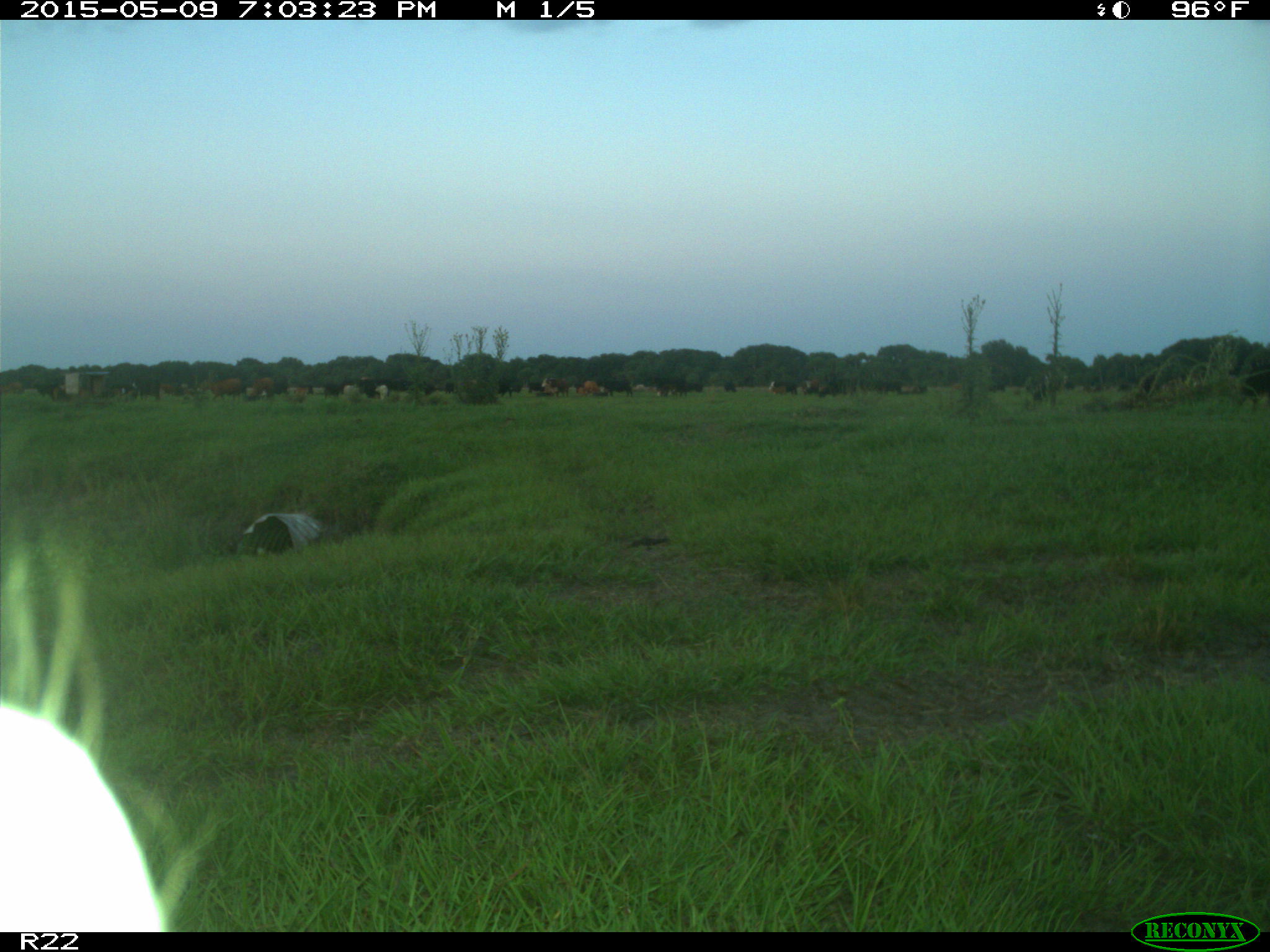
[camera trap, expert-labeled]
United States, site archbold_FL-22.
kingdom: Animalia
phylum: Chordata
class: Mammalia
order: Artiodactyla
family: Bovidae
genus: Bos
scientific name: Bos taurus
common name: domestic cow